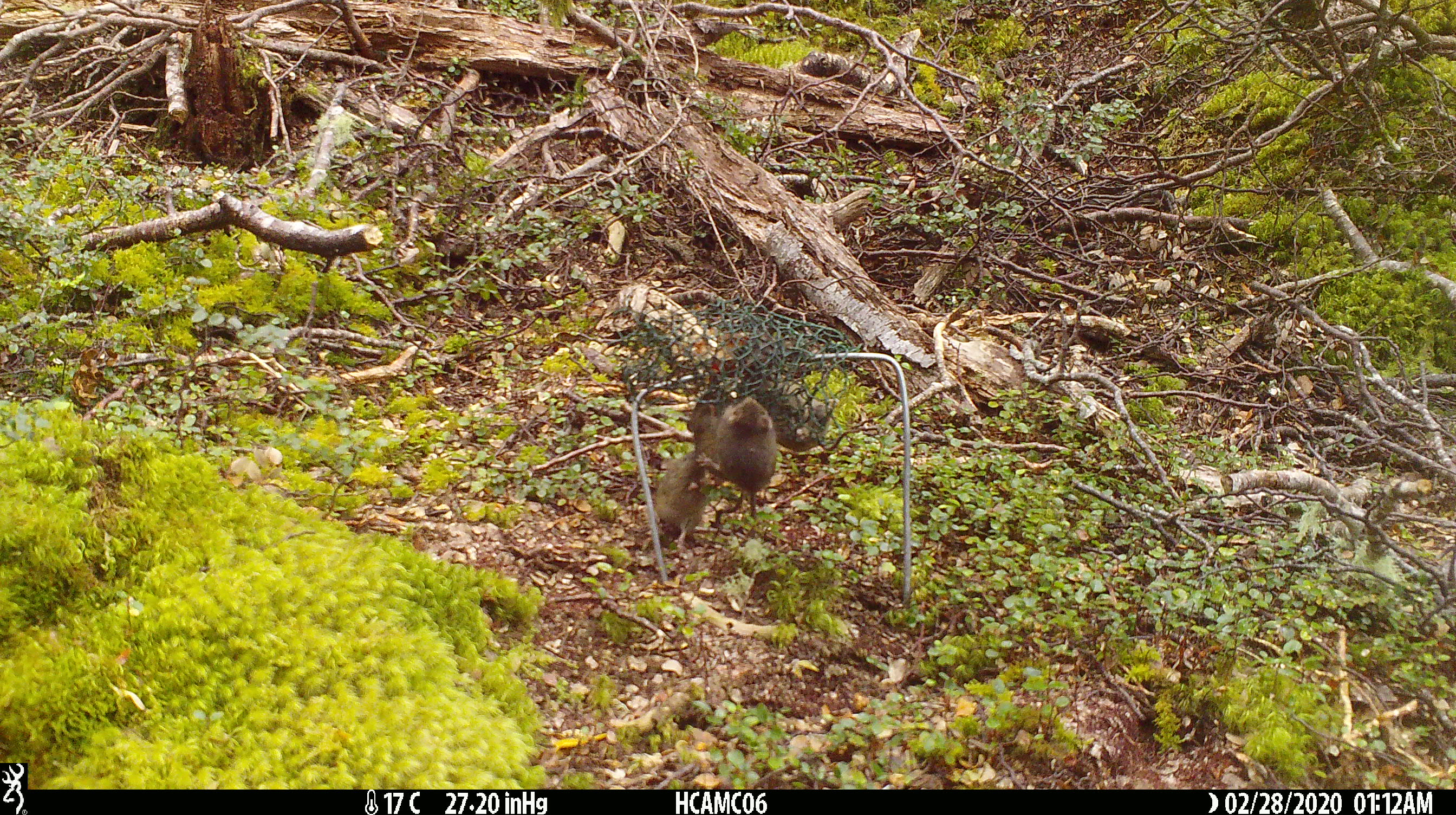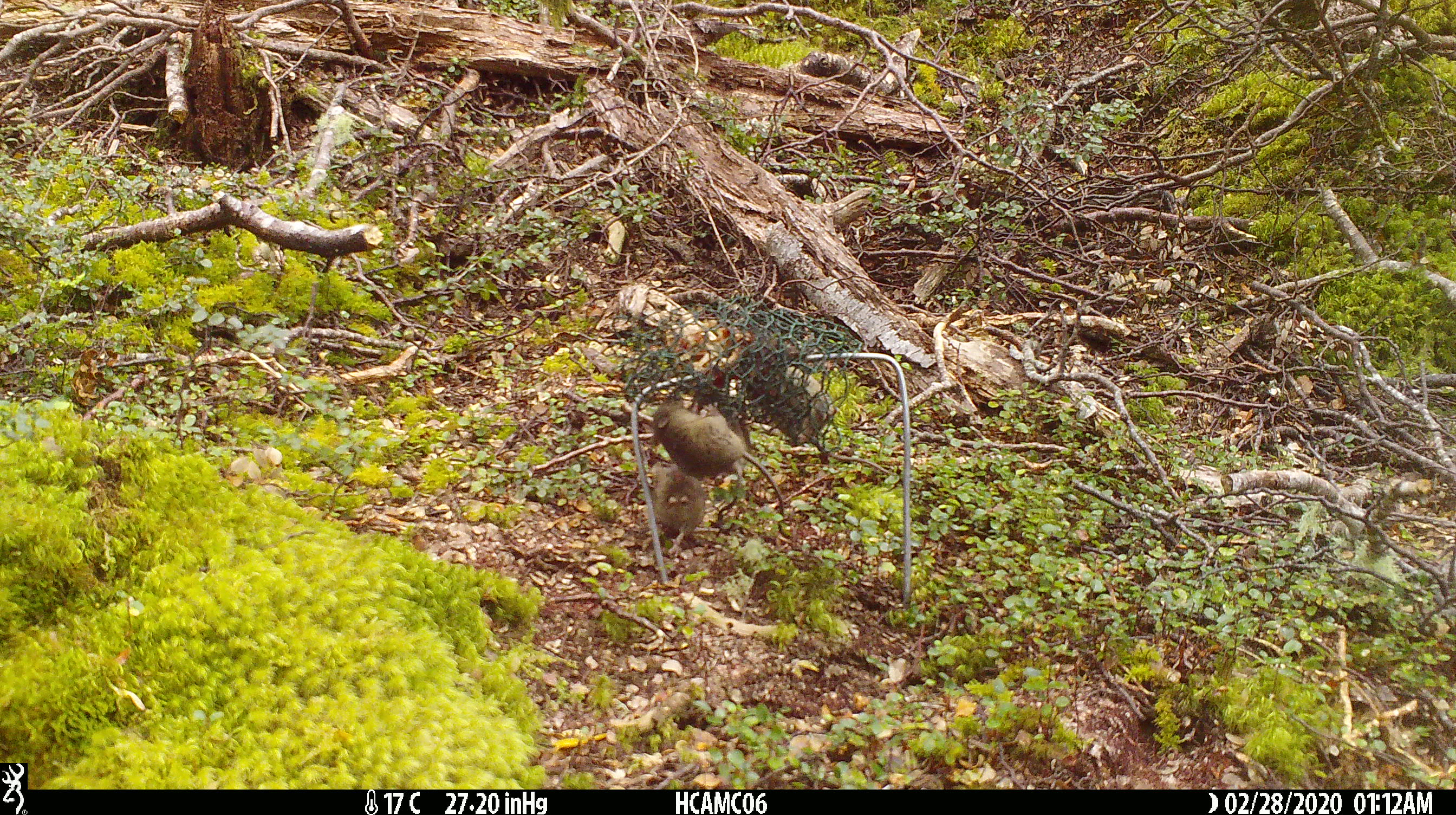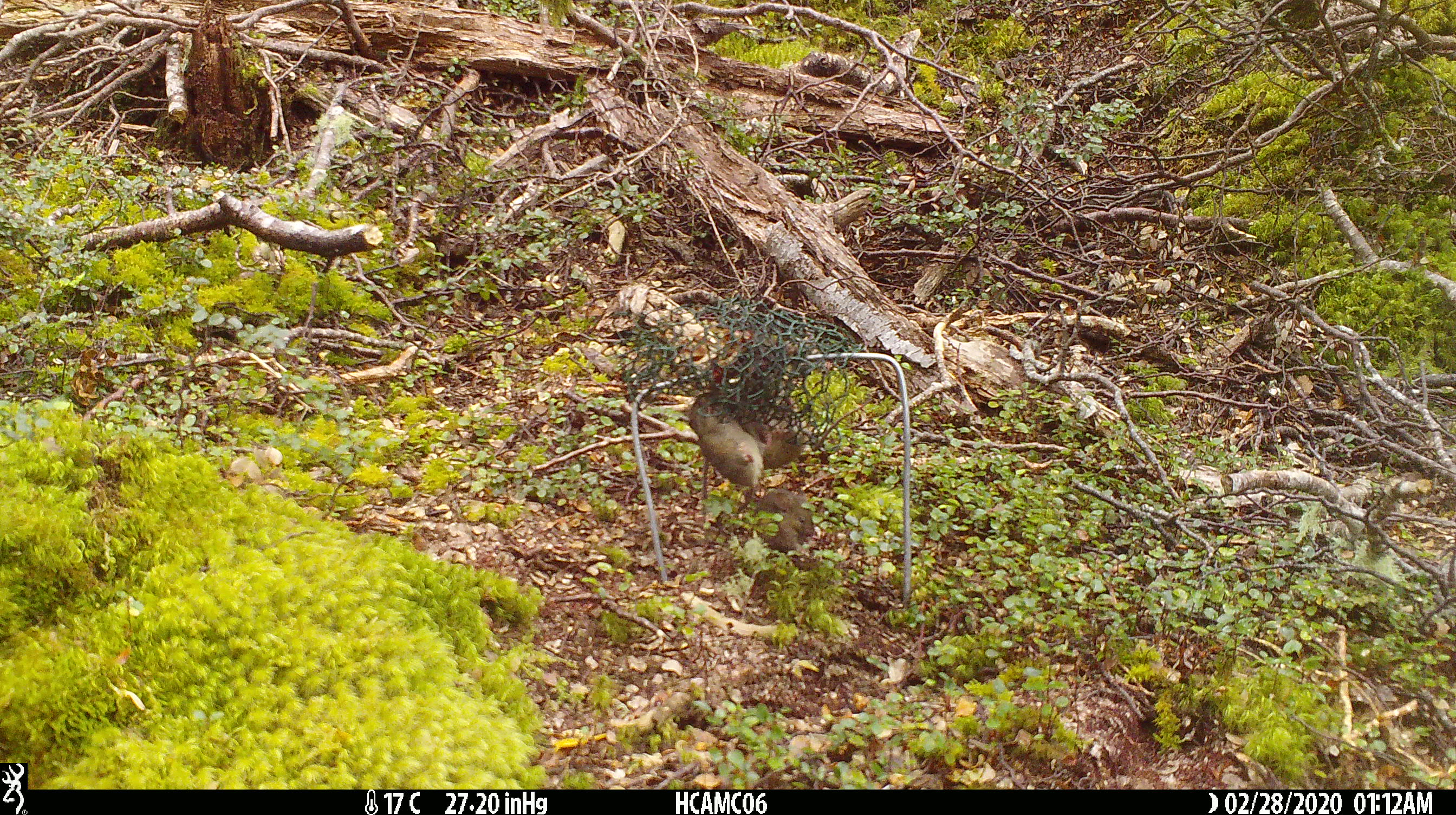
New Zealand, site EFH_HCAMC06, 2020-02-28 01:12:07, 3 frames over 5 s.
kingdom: Animalia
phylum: Chordata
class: Mammalia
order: Rodentia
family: Muridae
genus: Mus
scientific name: Mus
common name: mouse